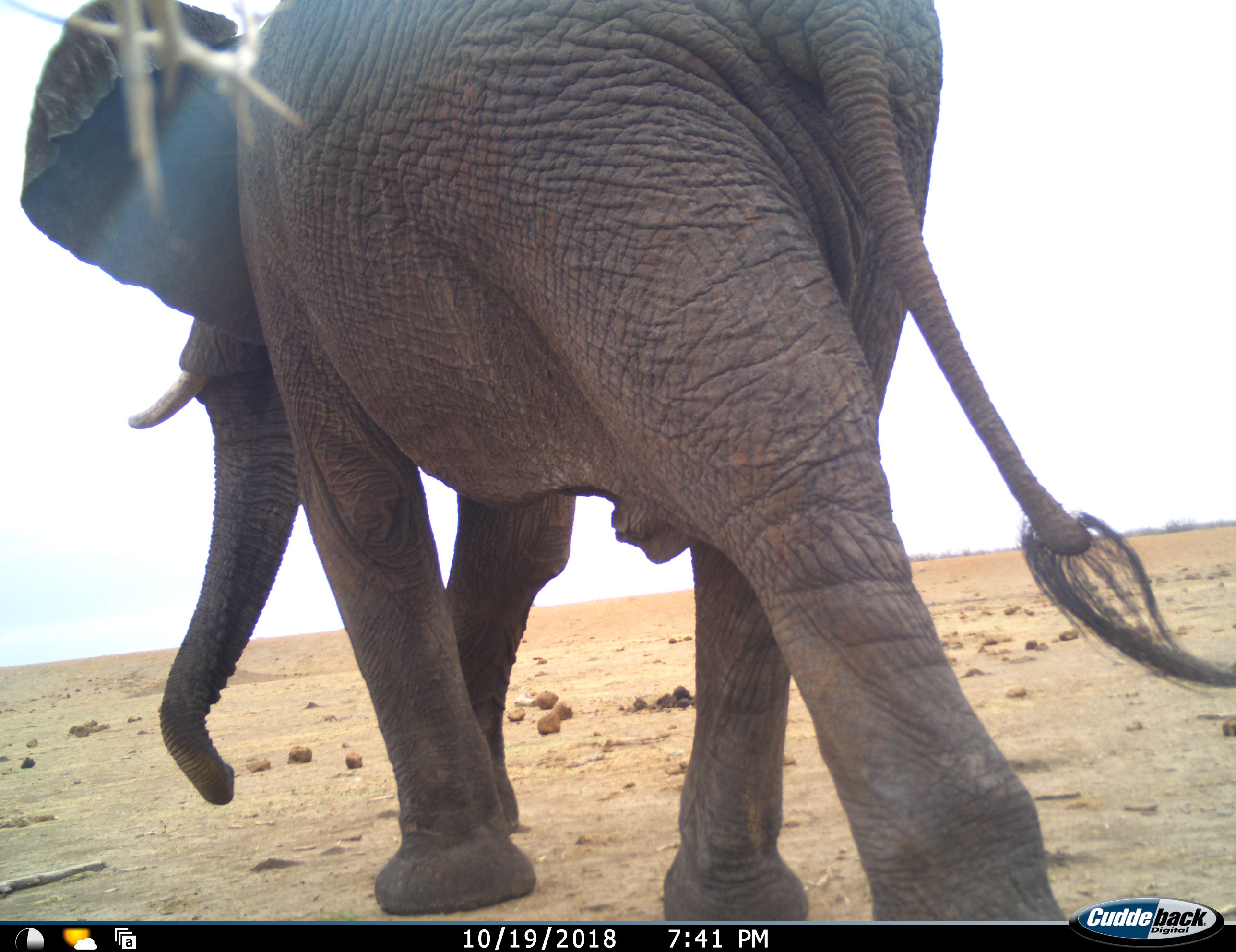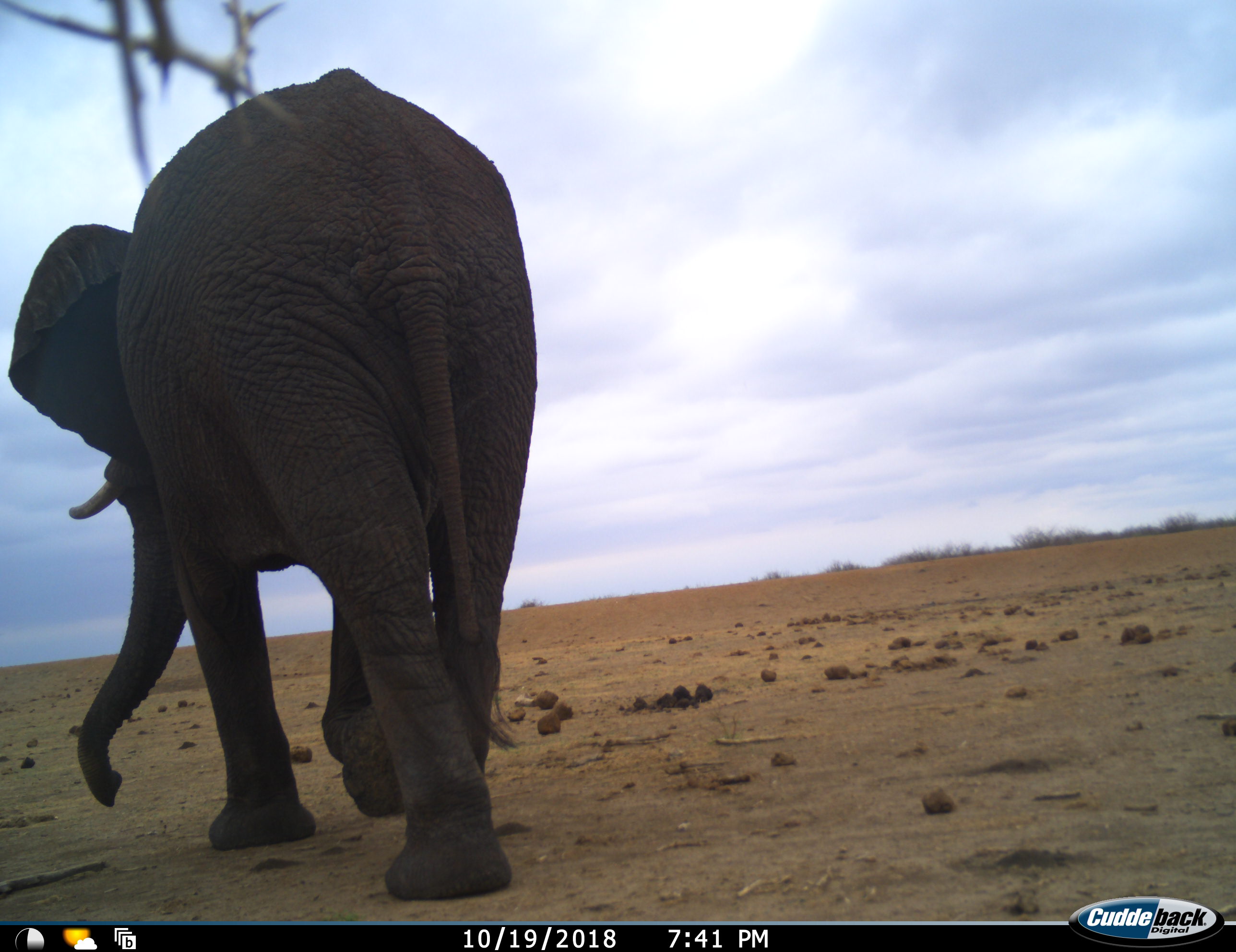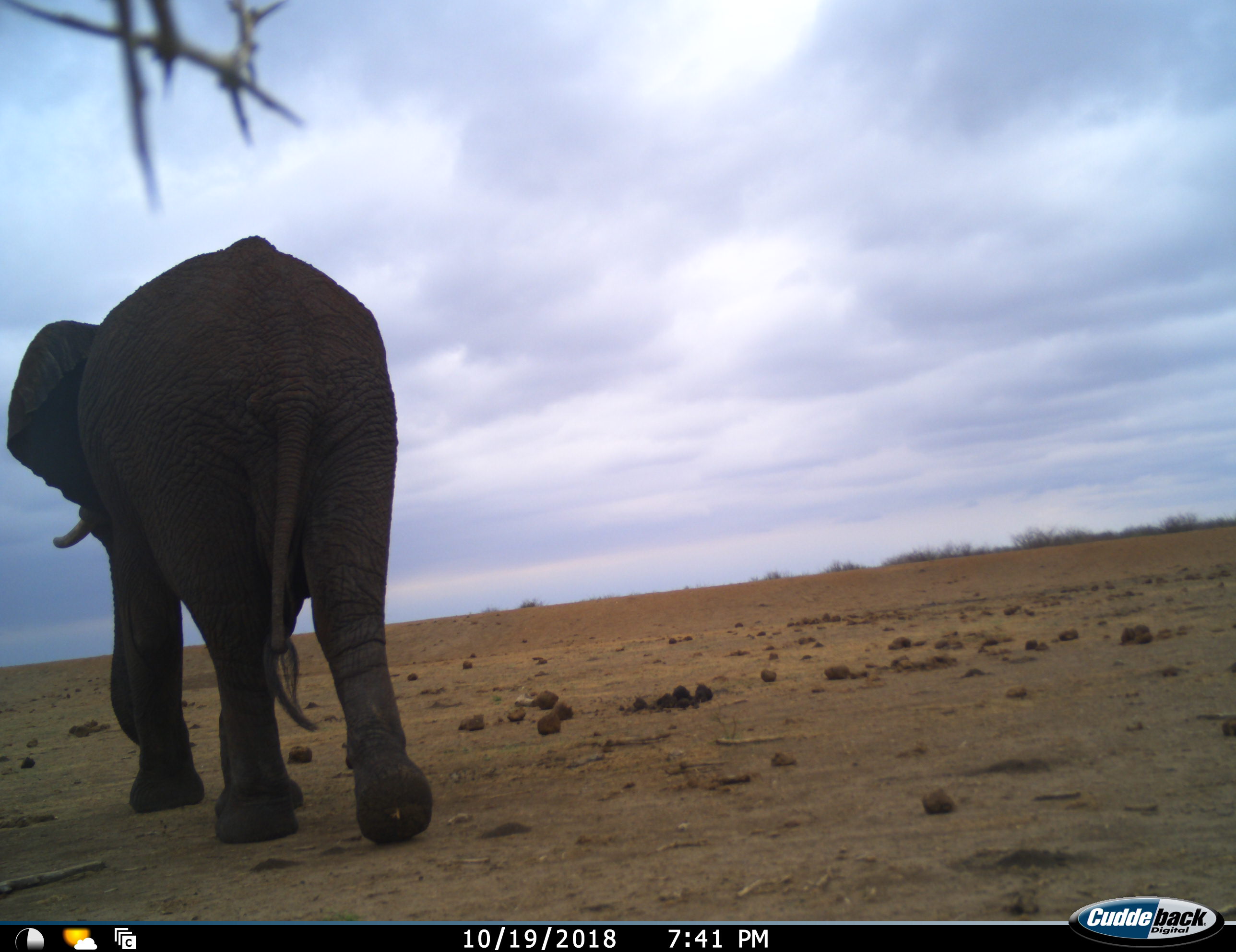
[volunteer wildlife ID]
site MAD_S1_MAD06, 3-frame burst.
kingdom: Animalia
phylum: Chordata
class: Mammalia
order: Proboscidea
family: Elephantidae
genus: Loxodonta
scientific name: Loxodonta africana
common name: african bush elephant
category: elephant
Elephant (african bush elephant) (Loxodonta africana), count 1. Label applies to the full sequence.